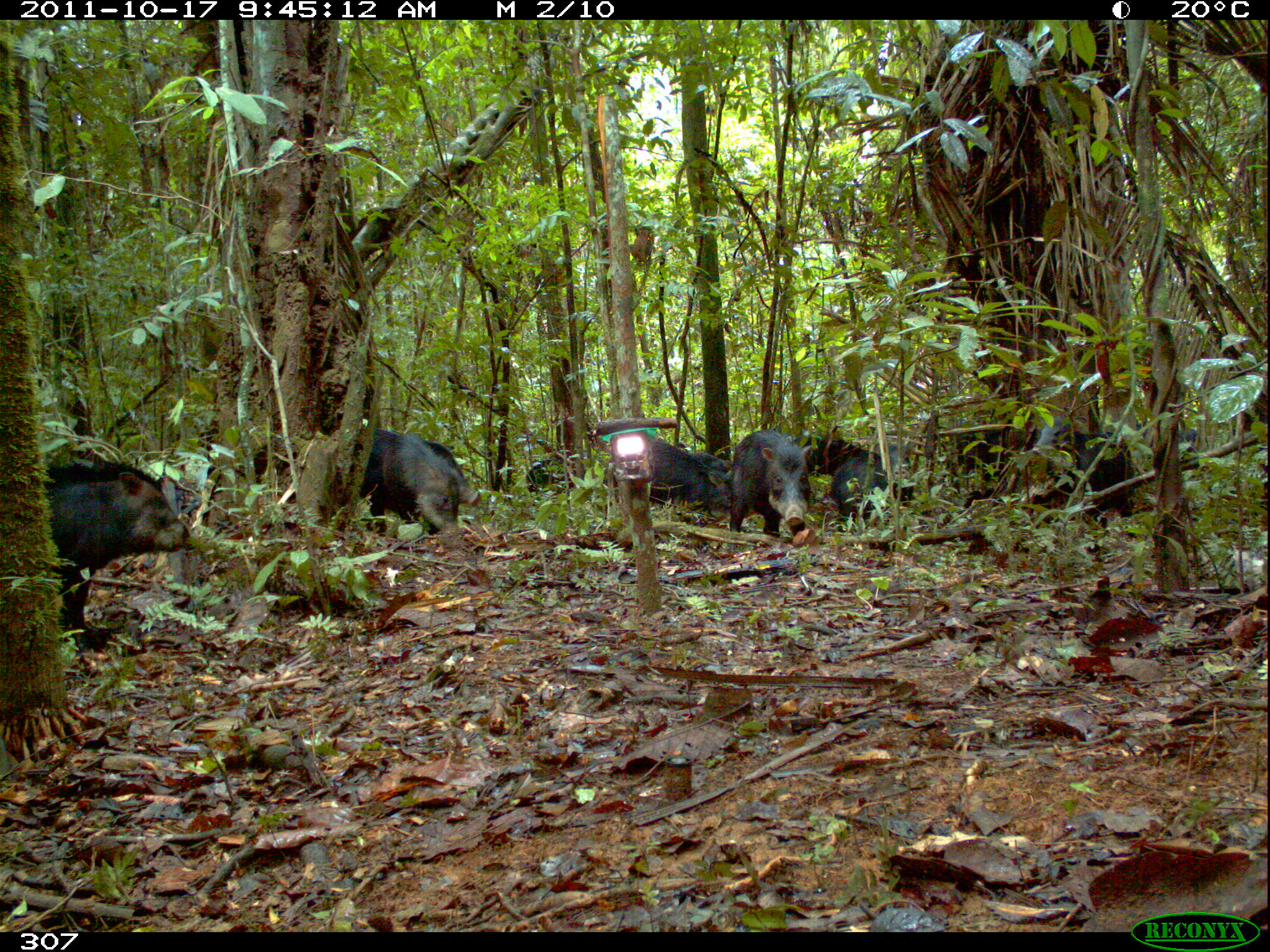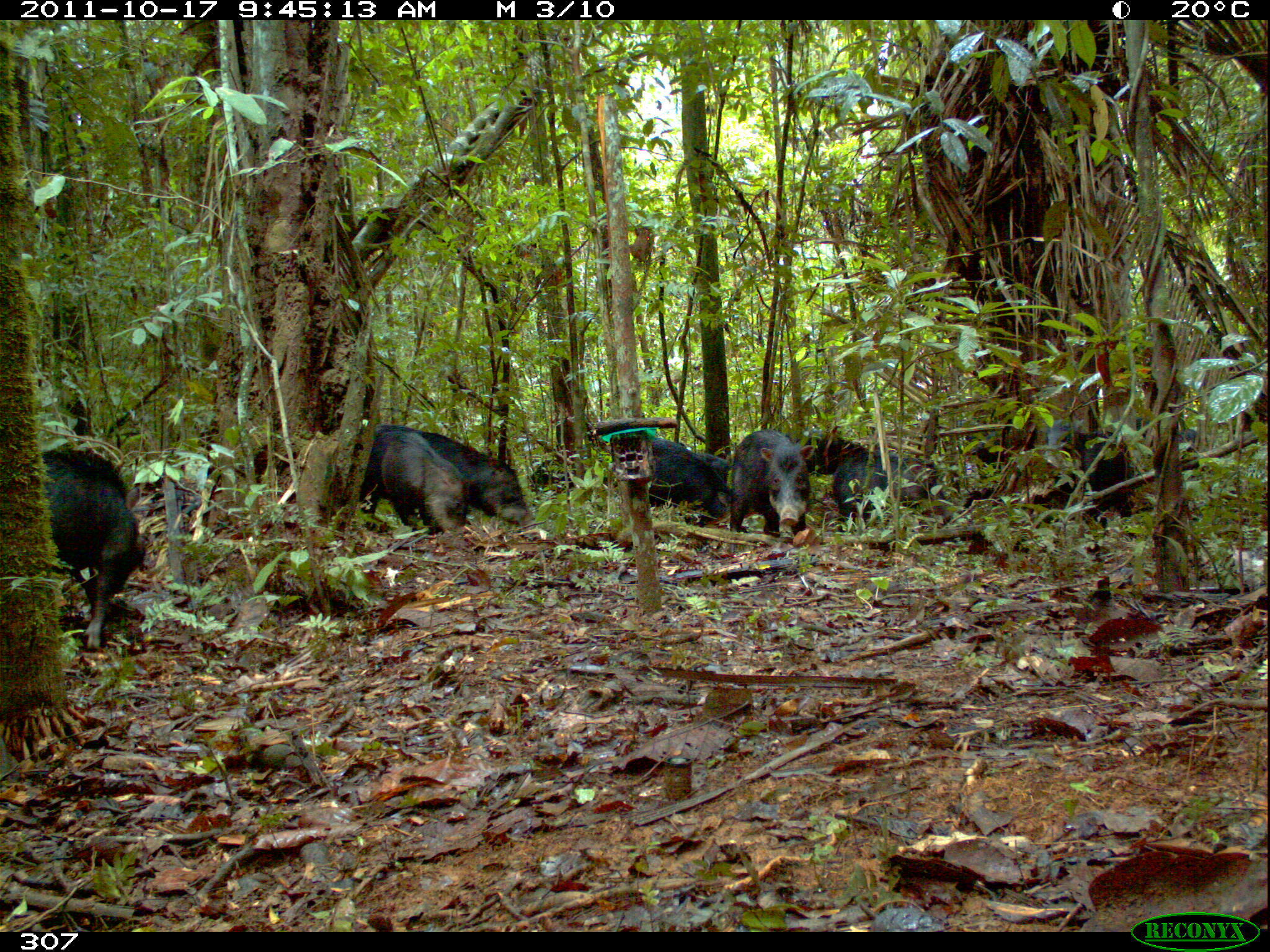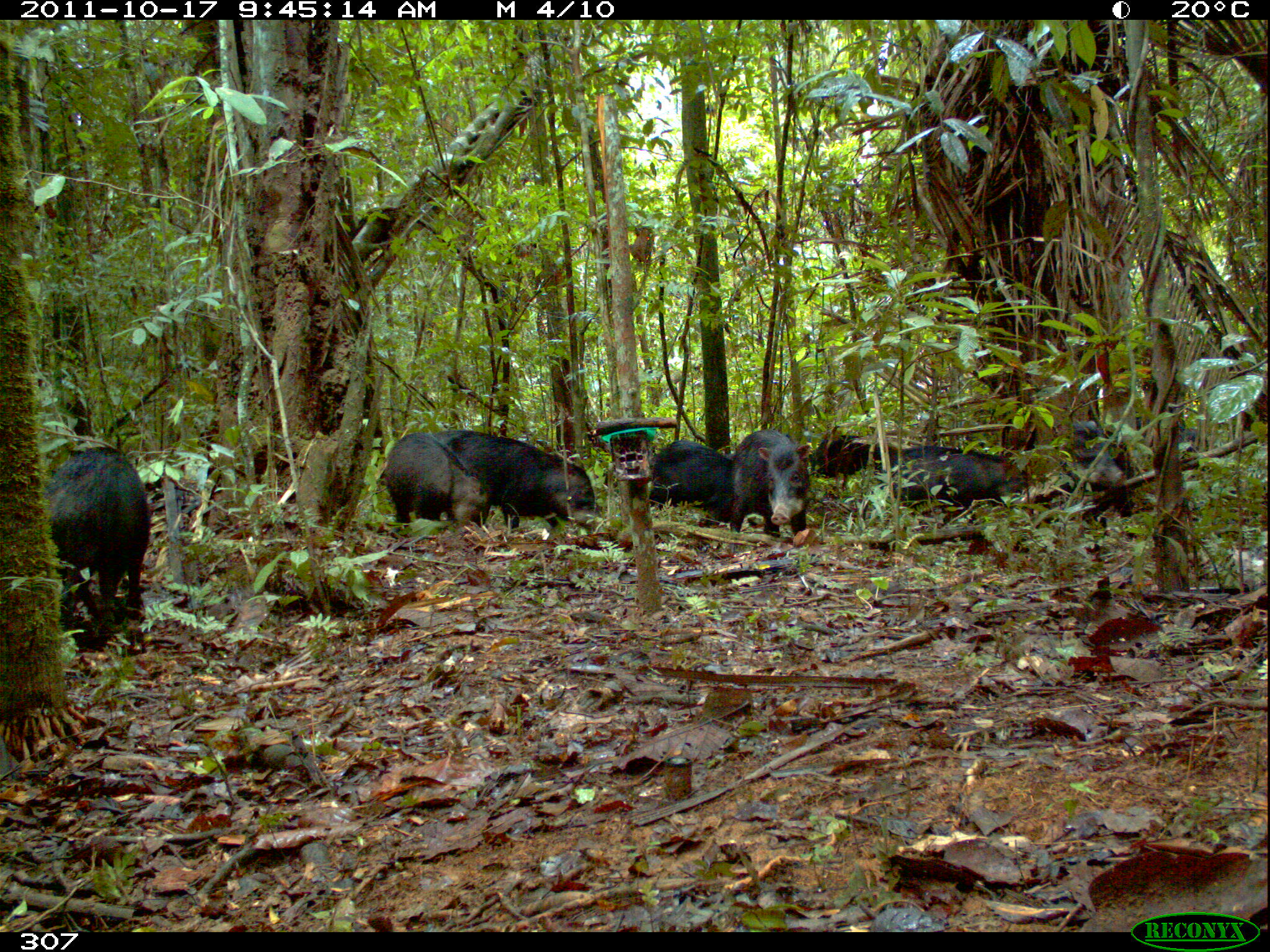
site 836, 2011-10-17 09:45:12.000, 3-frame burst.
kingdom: Animalia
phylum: Chordata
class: Mammalia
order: Artiodactyla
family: Tayassuidae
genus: Tayassu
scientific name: Tayassu pecari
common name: white-lipped peccary